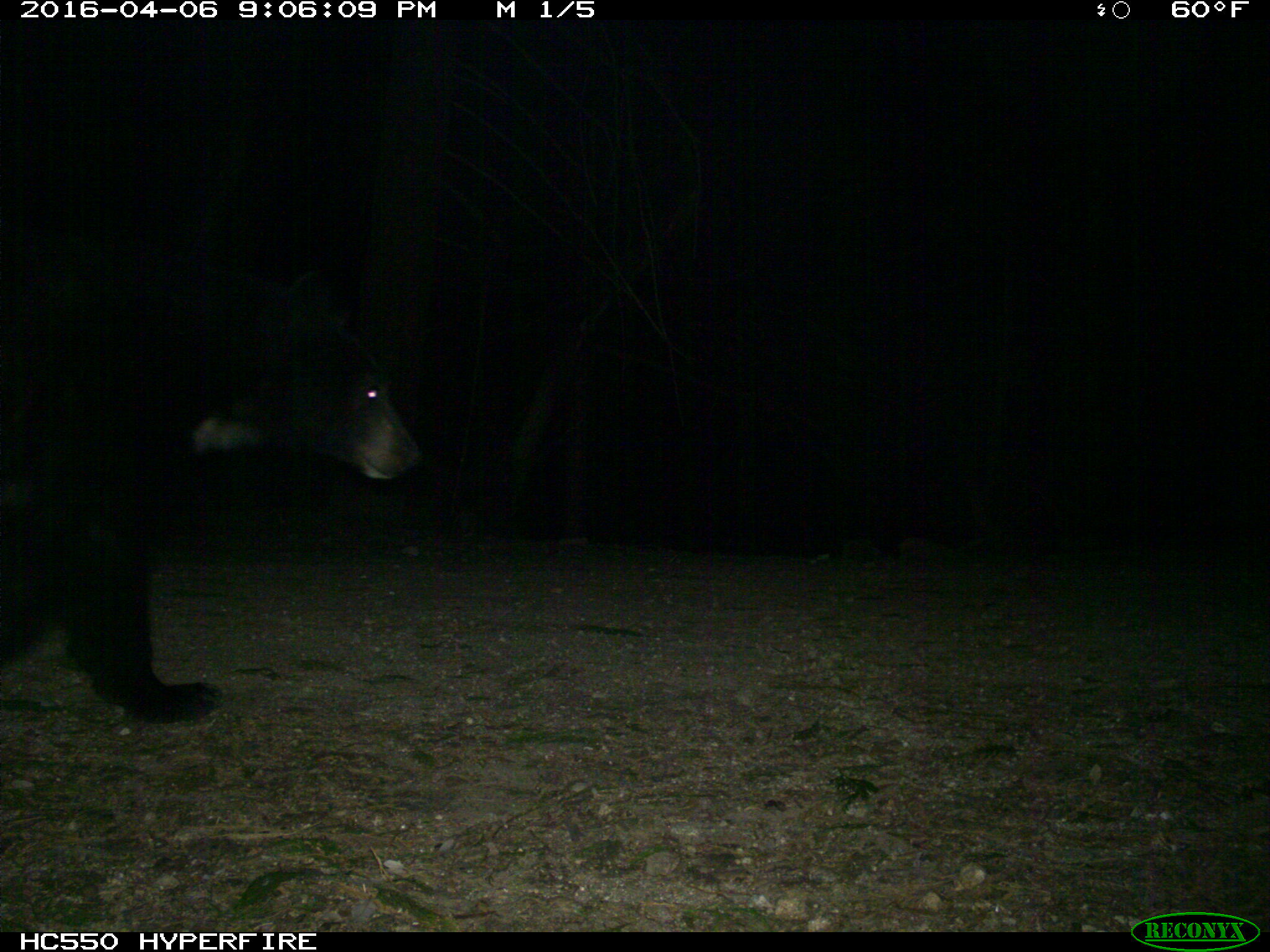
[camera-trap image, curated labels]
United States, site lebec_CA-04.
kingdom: Animalia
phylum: Chordata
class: Mammalia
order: Carnivora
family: Ursidae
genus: Ursus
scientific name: Ursus americanus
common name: american black bear